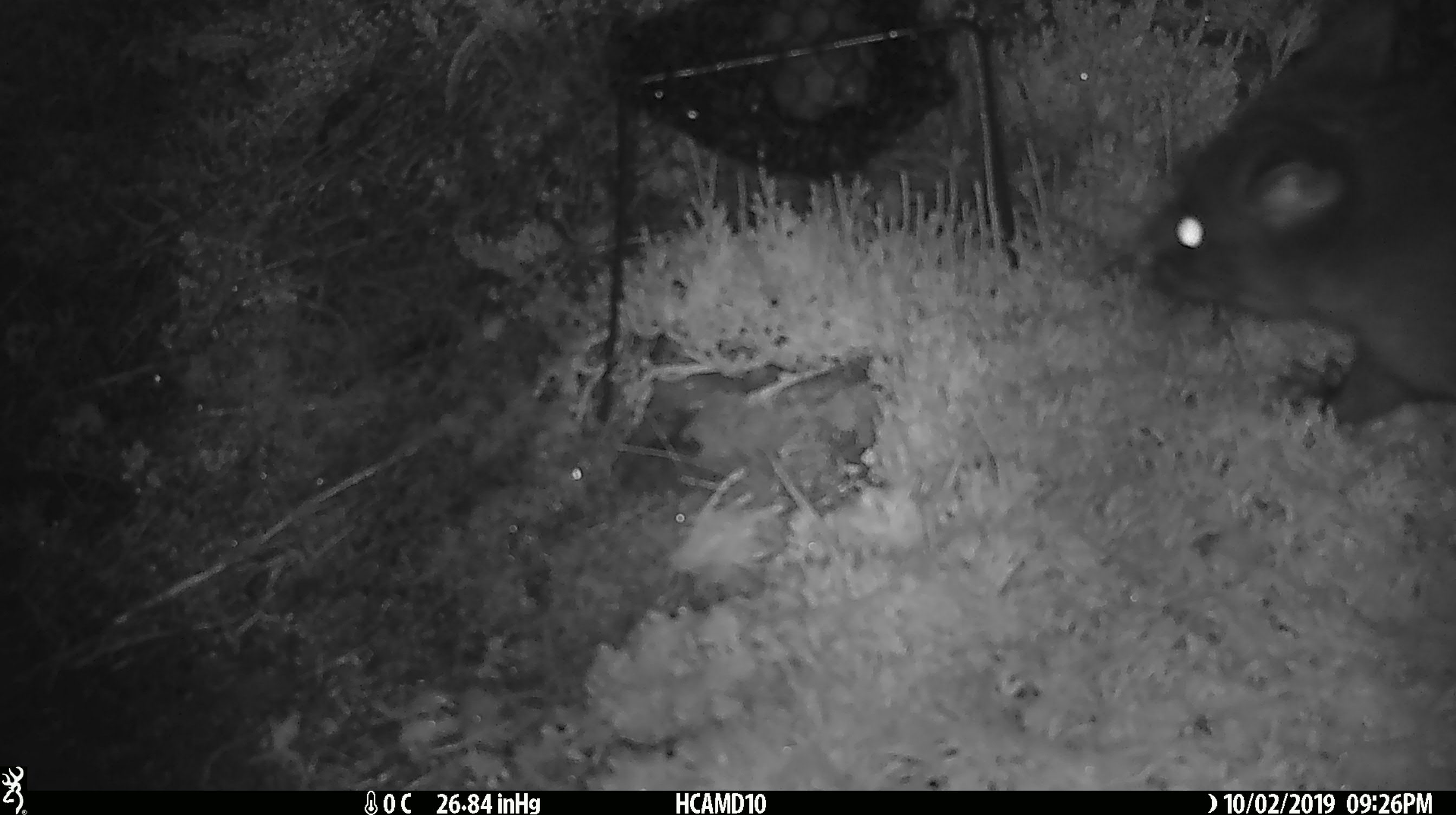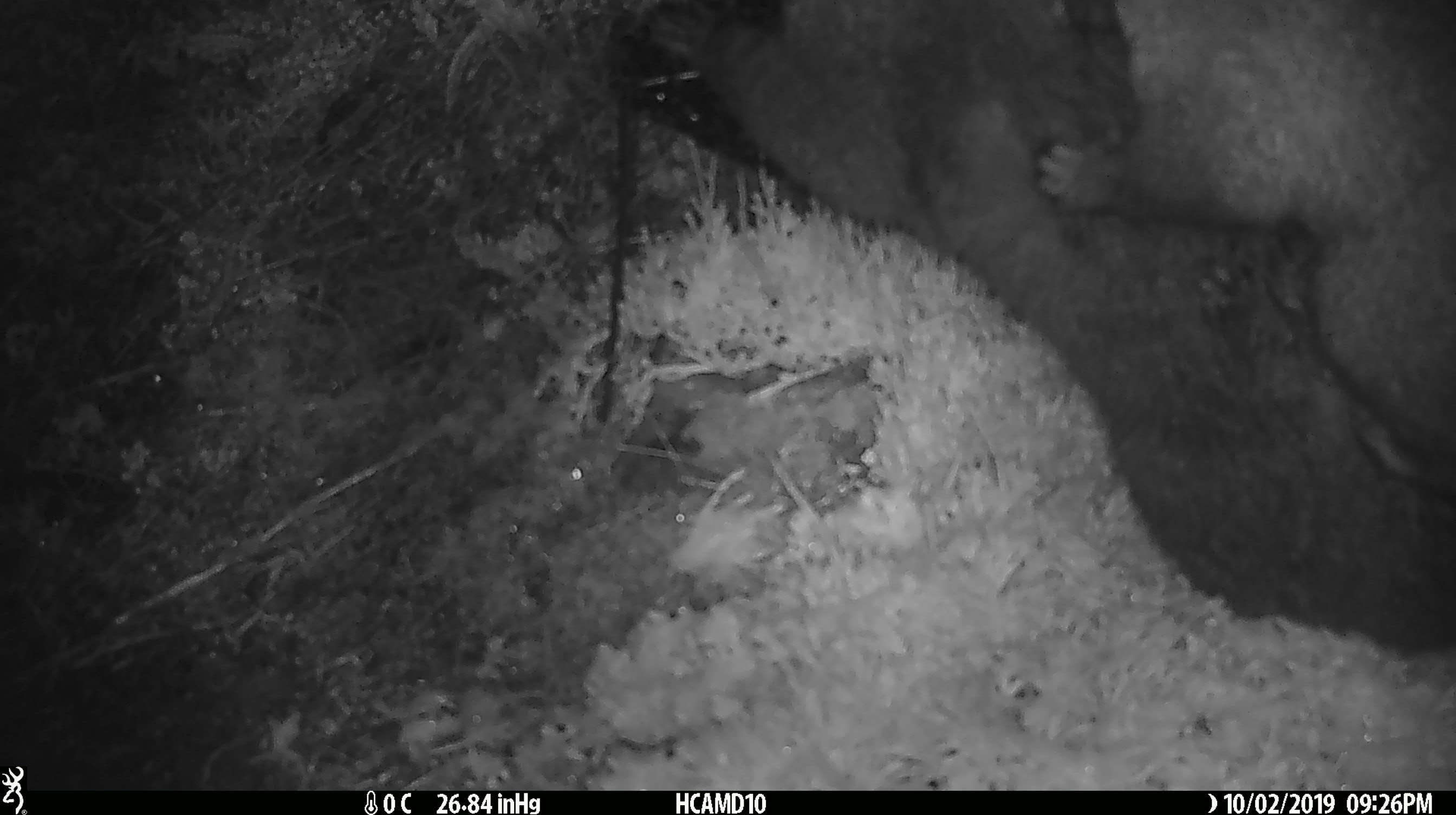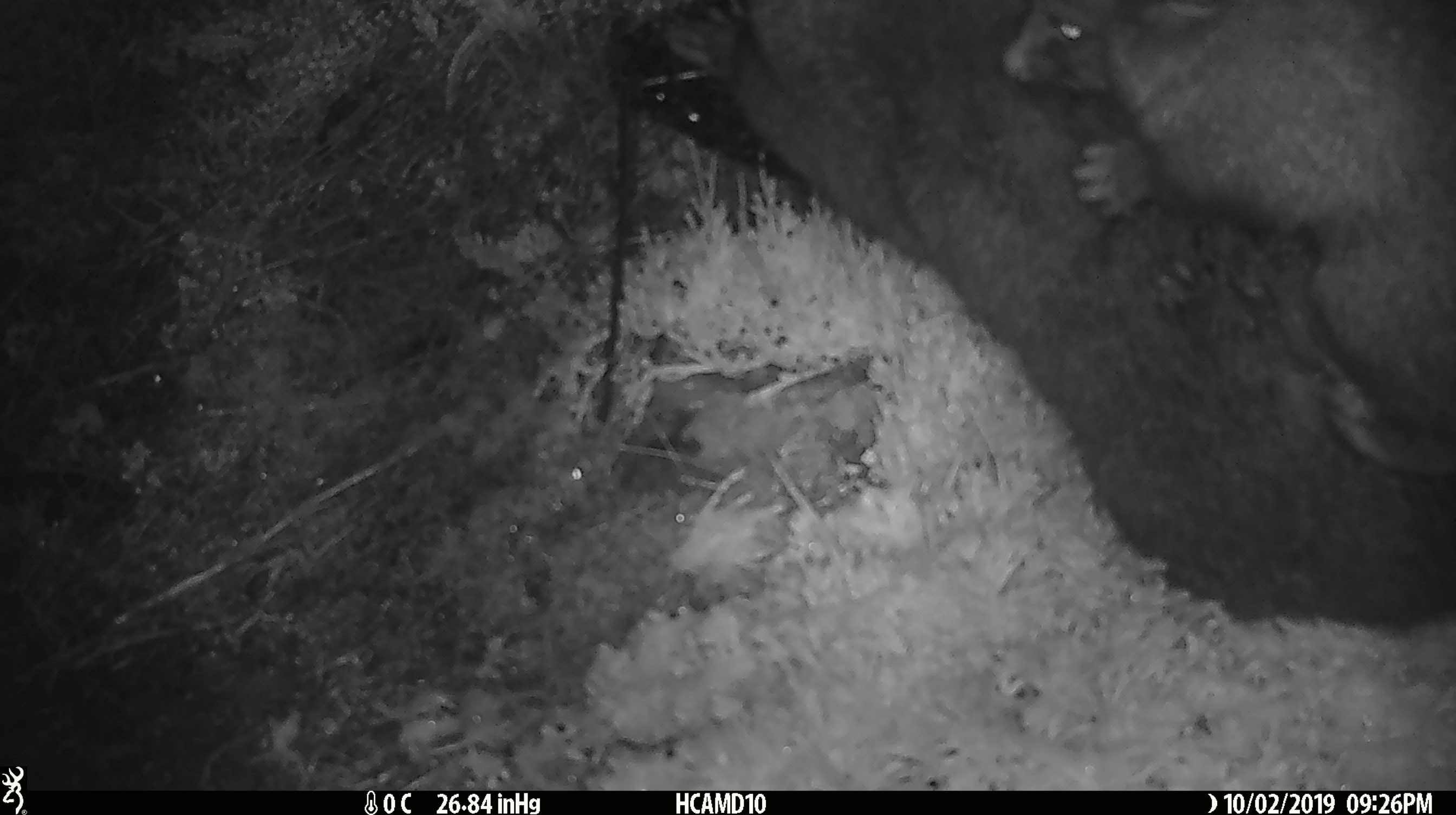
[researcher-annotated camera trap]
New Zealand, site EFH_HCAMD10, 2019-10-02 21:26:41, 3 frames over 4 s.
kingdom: Animalia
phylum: Chordata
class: Mammalia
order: Diprotodontia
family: Phalangeridae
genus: Trichosurus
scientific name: Trichosurus vulpecula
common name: common brushtail possum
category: possum